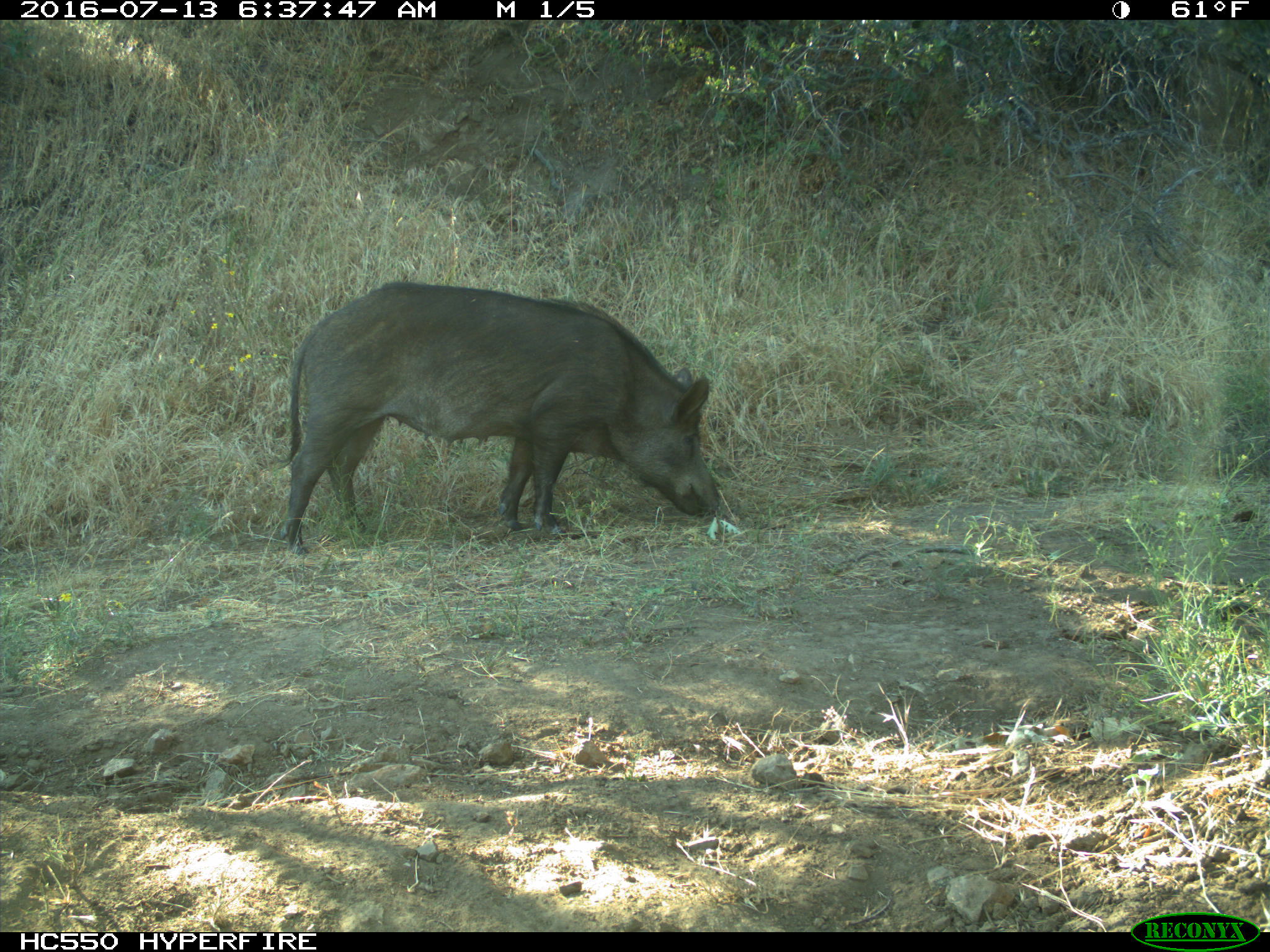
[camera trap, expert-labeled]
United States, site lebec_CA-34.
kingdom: Animalia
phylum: Chordata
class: Mammalia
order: Artiodactyla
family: Suidae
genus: Sus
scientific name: Sus scrofa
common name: wild boar